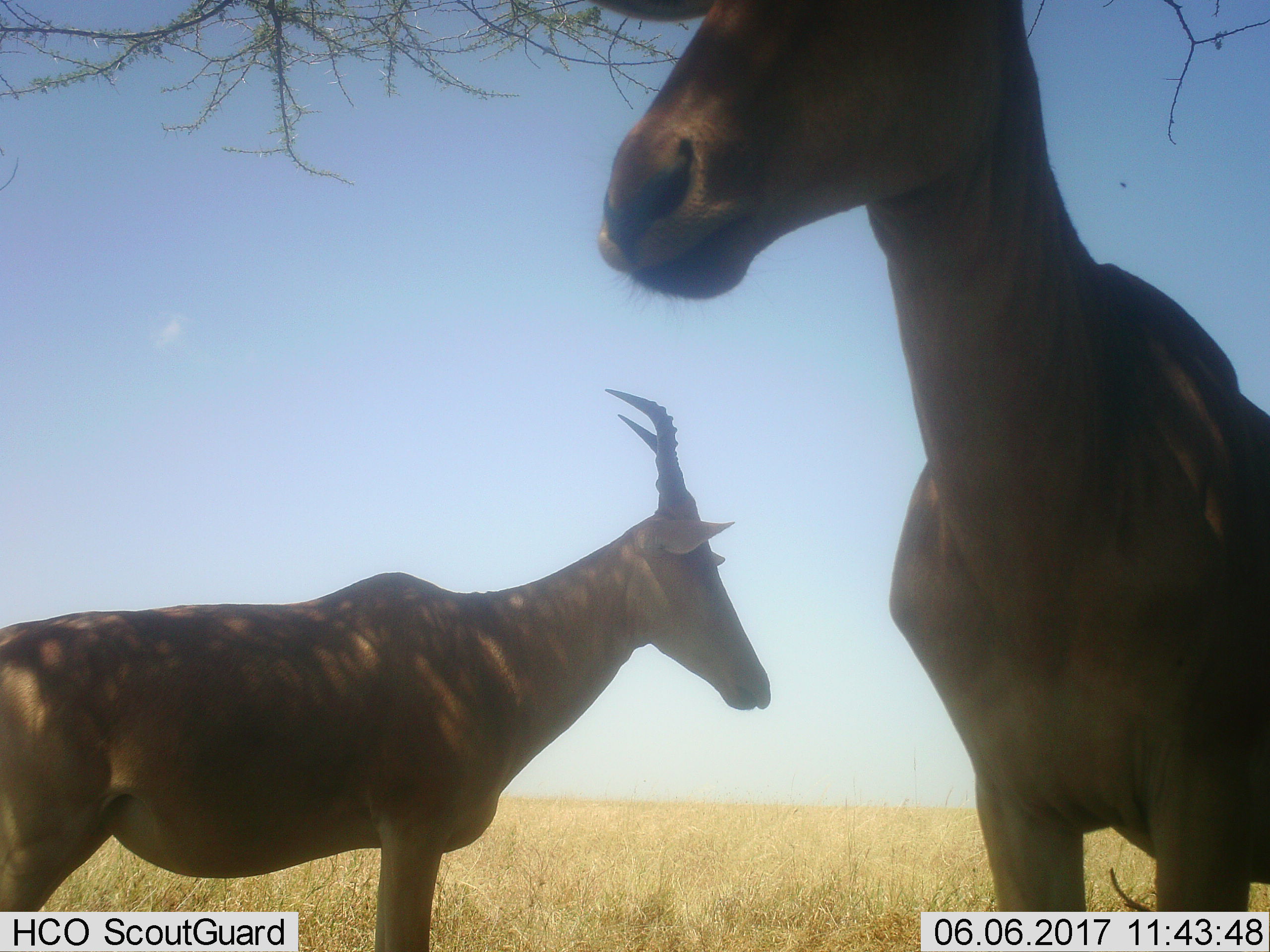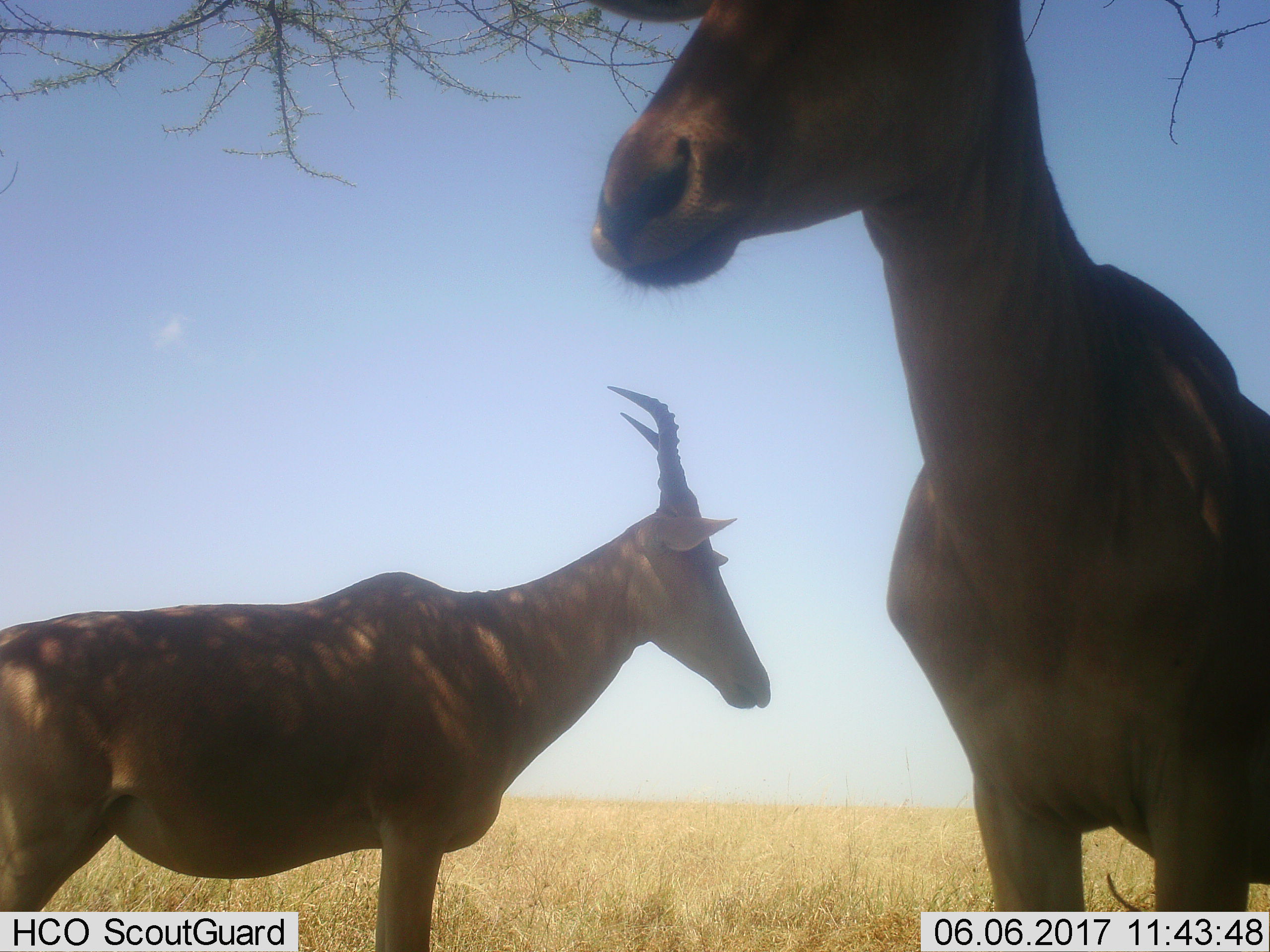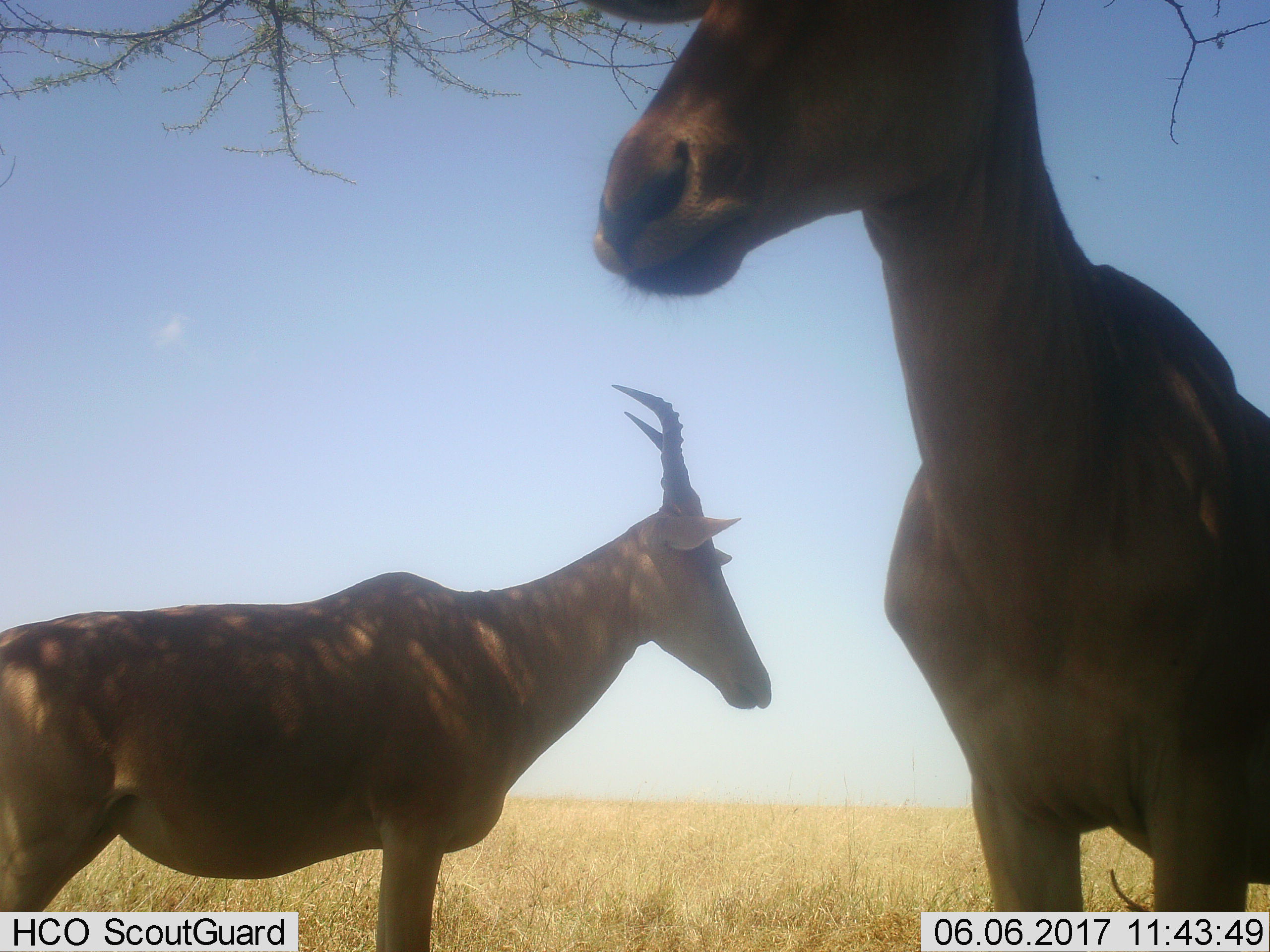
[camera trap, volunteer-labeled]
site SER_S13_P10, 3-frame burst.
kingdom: Animalia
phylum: Chordata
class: Mammalia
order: Artiodactyla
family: Bovidae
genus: Alcelaphus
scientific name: Alcelaphus buselaphus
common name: hartebeest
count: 2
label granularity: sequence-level